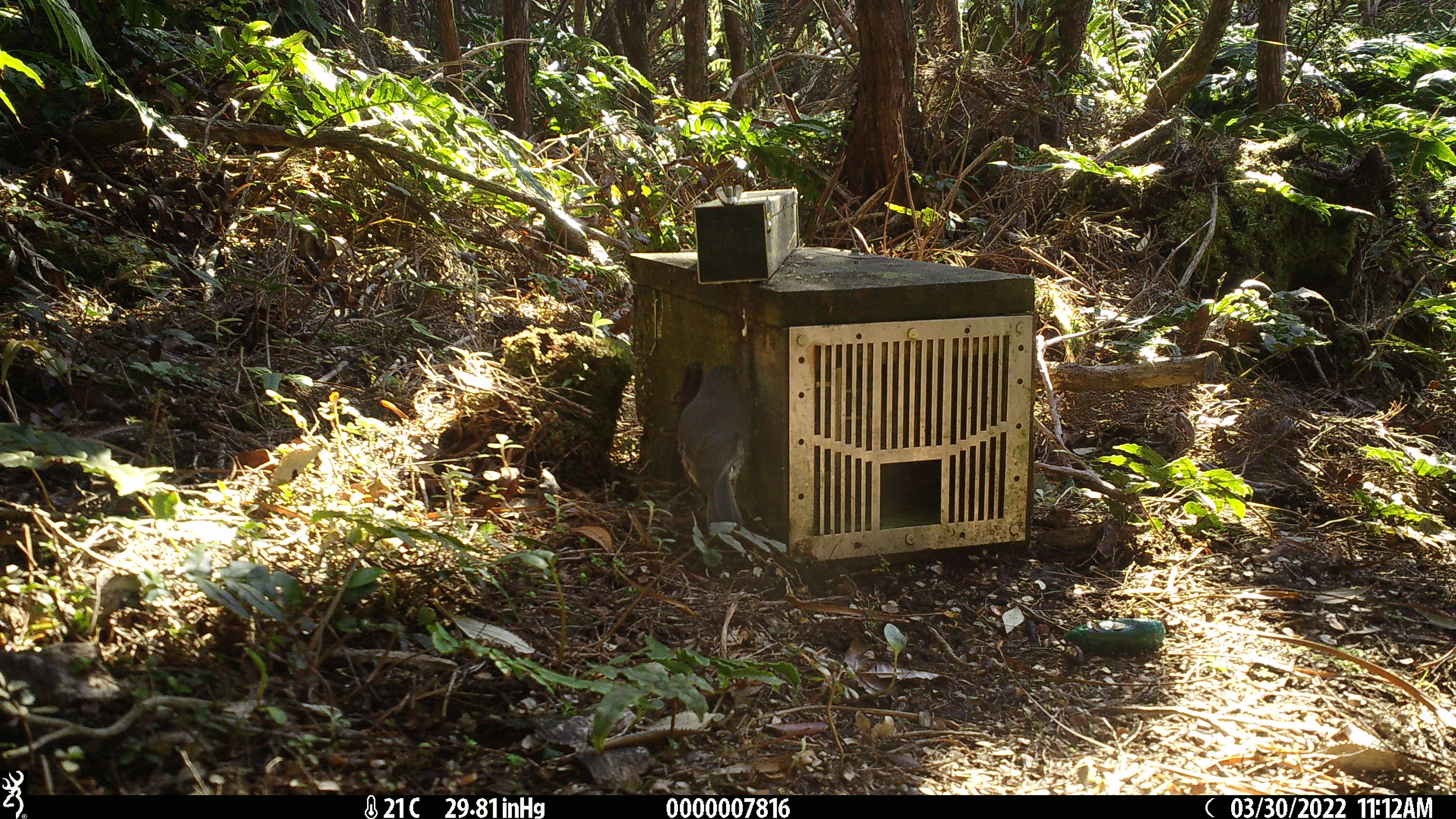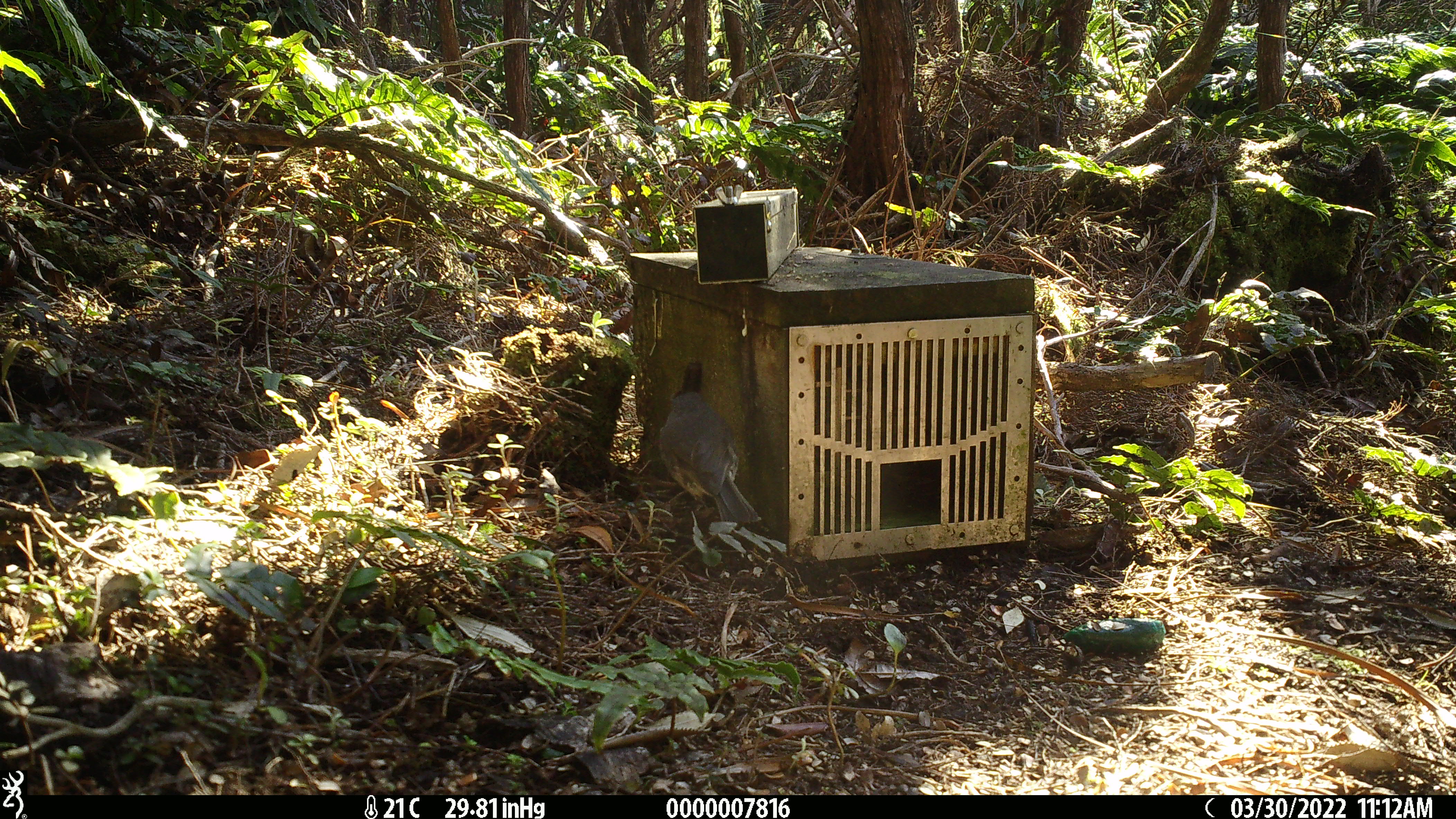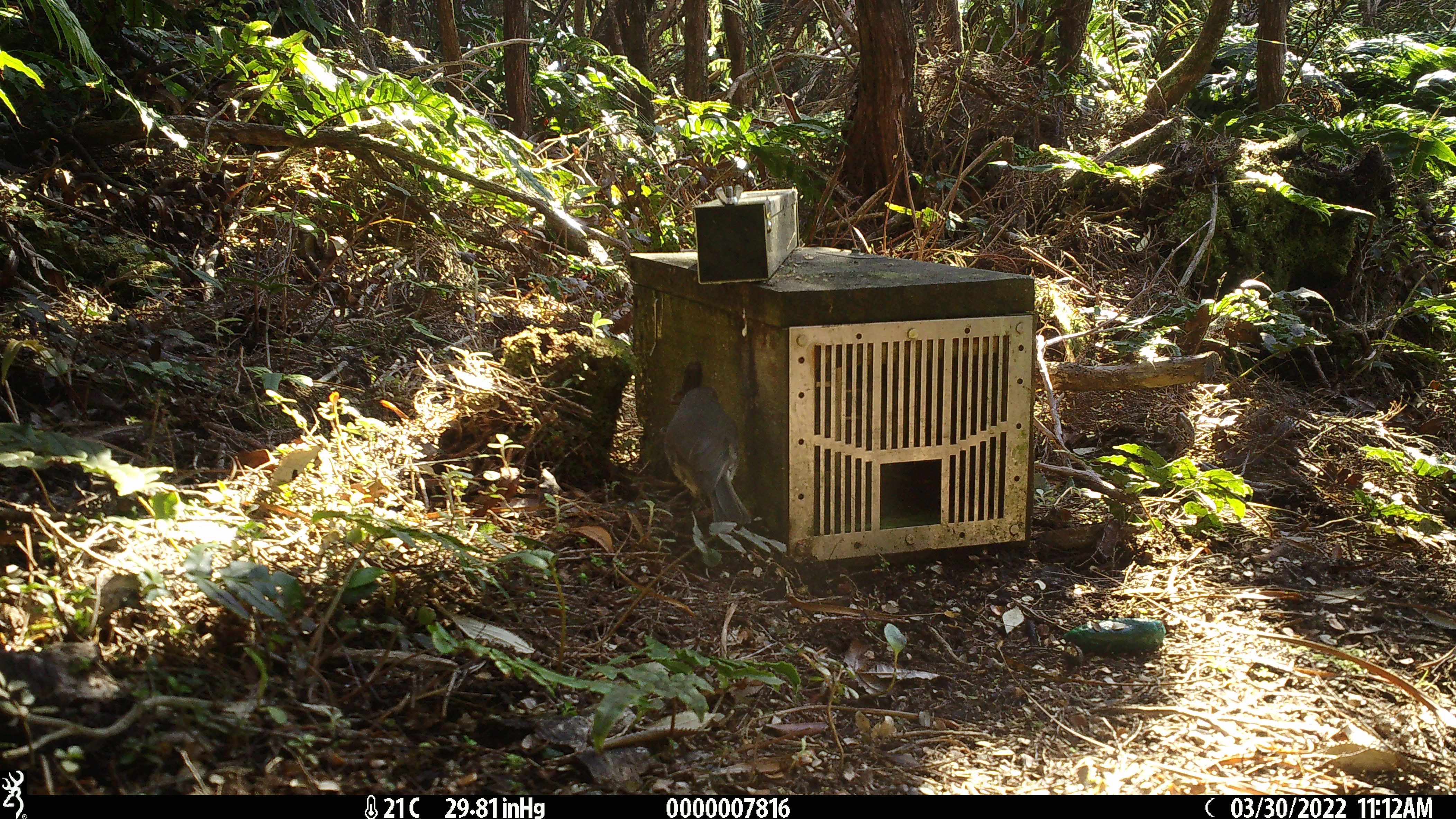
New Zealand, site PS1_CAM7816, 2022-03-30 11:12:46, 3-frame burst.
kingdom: Animalia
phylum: Chordata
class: Aves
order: Passeriformes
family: Petroicidae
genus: Petroica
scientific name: Petroica australis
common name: new zealand robin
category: robin